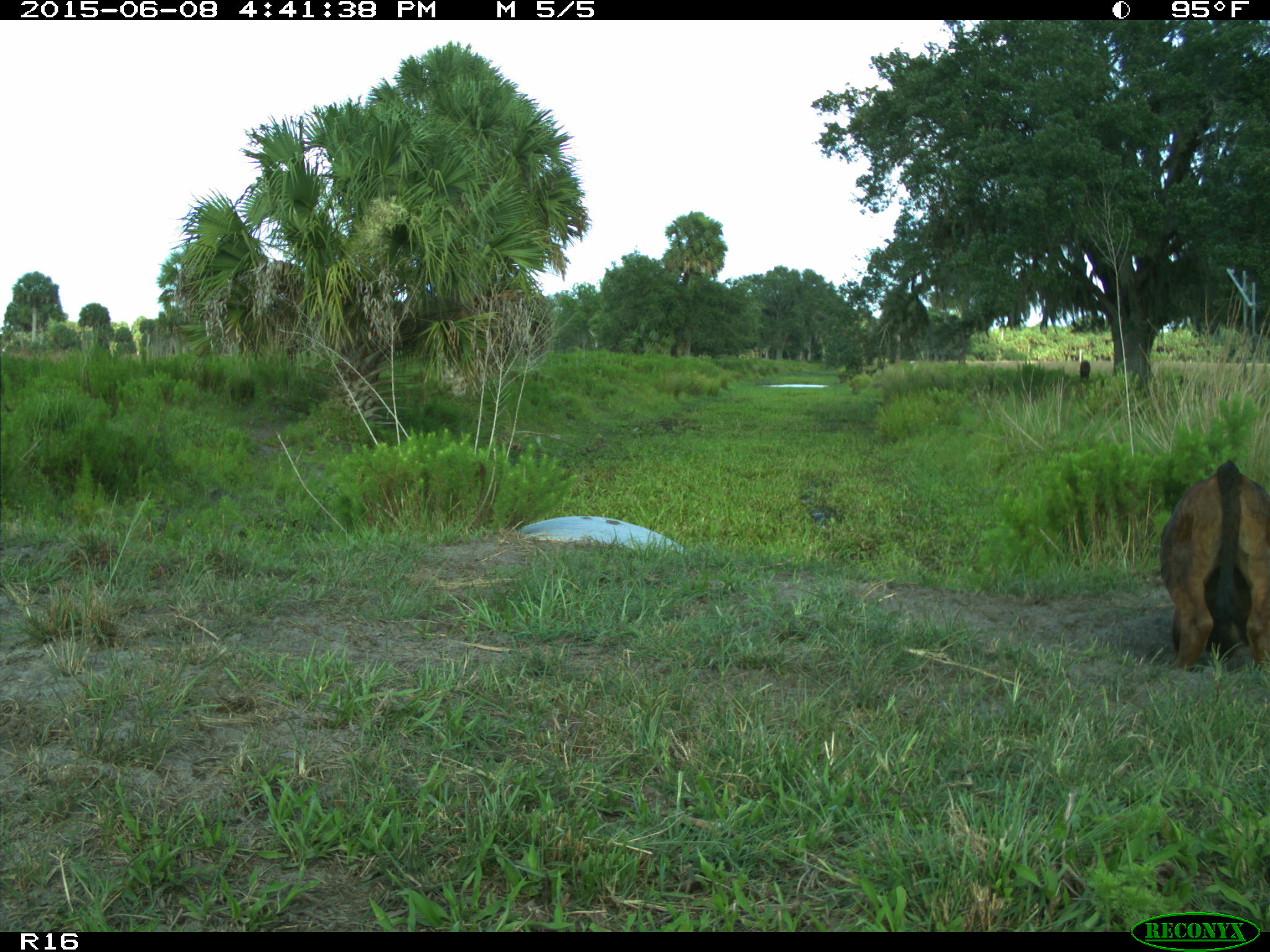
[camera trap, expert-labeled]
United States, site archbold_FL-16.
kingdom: Animalia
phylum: Chordata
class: Mammalia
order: Artiodactyla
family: Bovidae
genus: Bos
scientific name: Bos taurus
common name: domestic cow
Bos taurus (domestic cow).